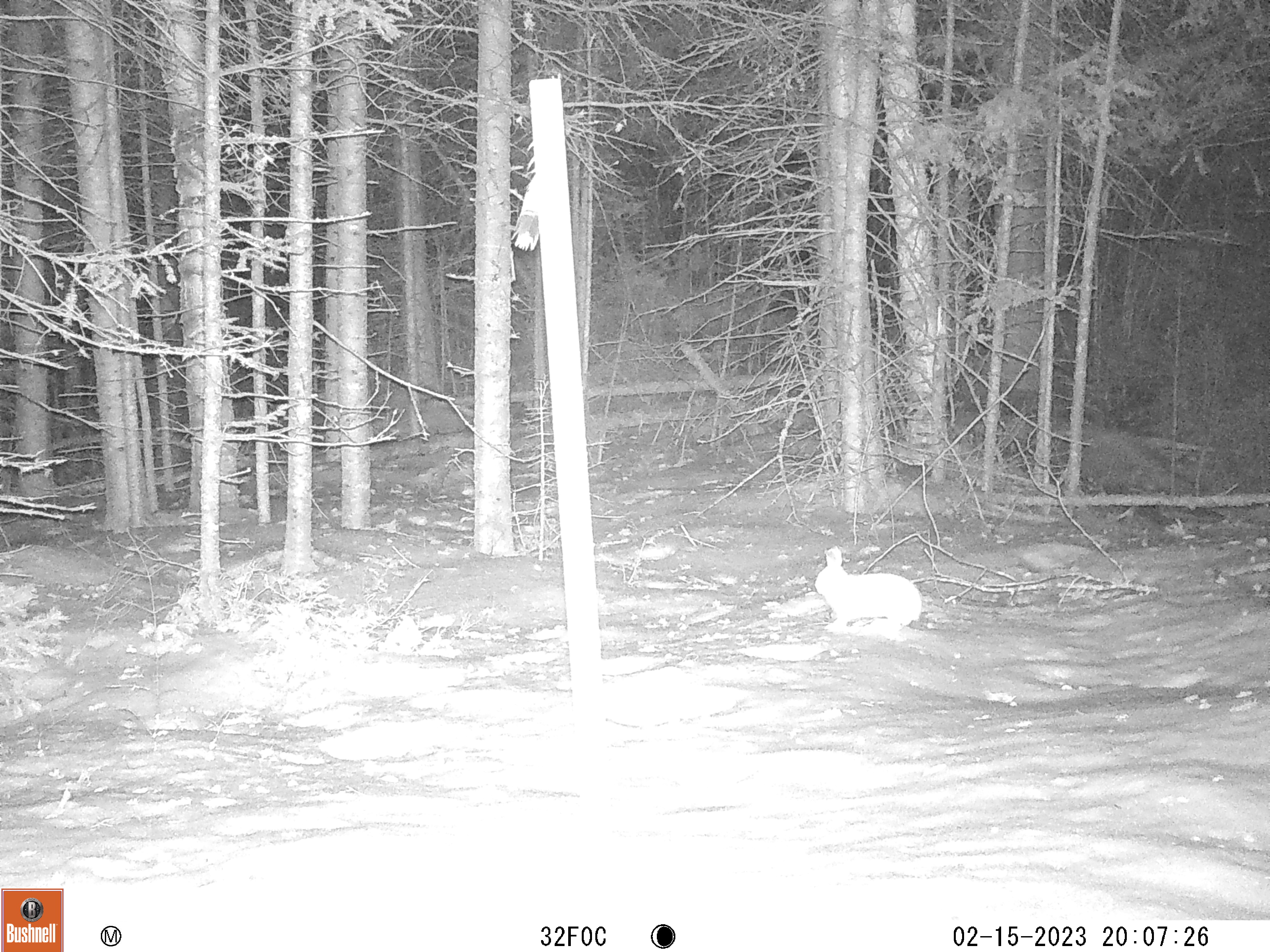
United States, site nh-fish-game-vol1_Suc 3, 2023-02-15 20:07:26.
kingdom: Animalia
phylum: Chordata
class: Mammalia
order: Lagomorpha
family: Leporidae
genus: Lepus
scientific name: Lepus americanus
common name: snowshoe hare